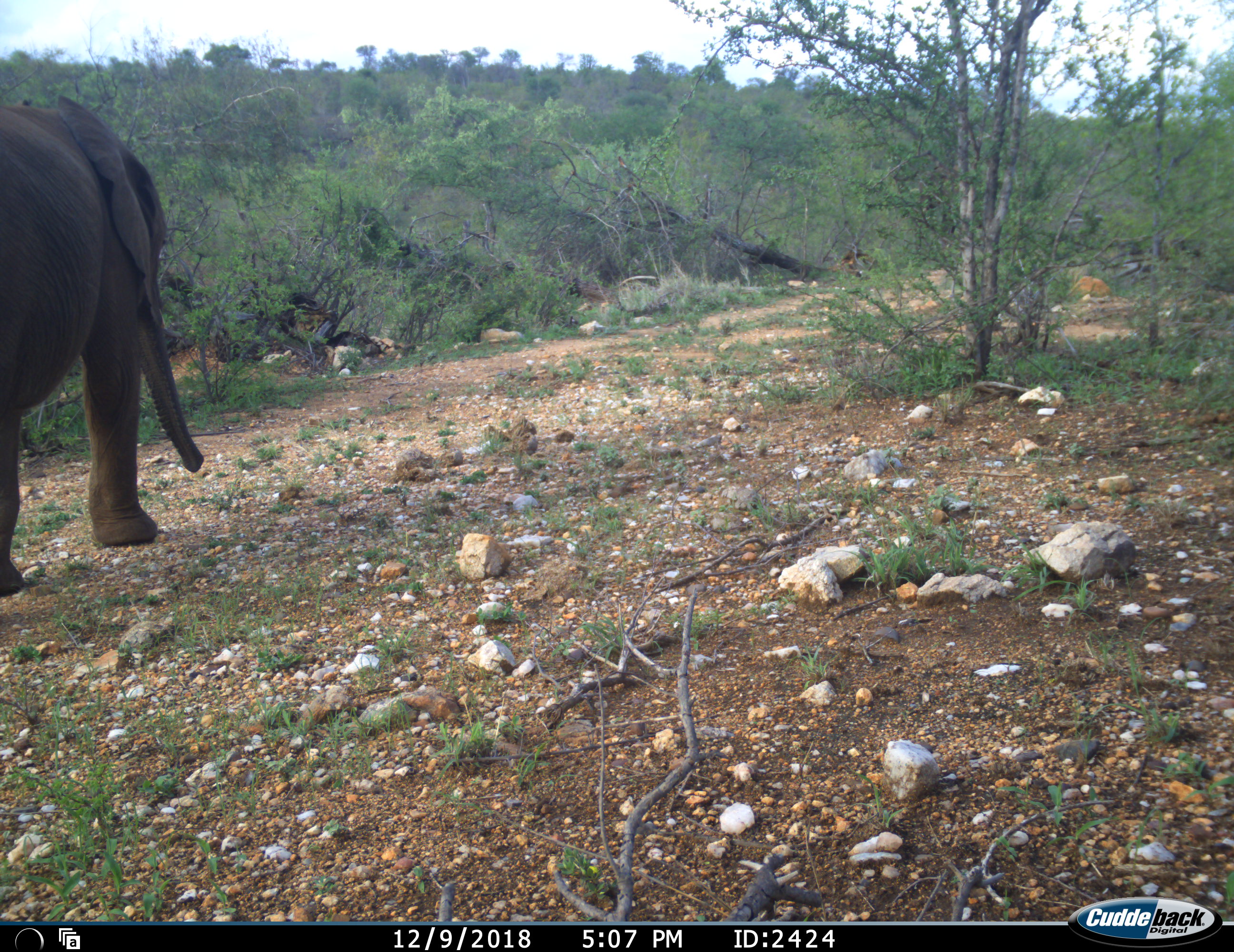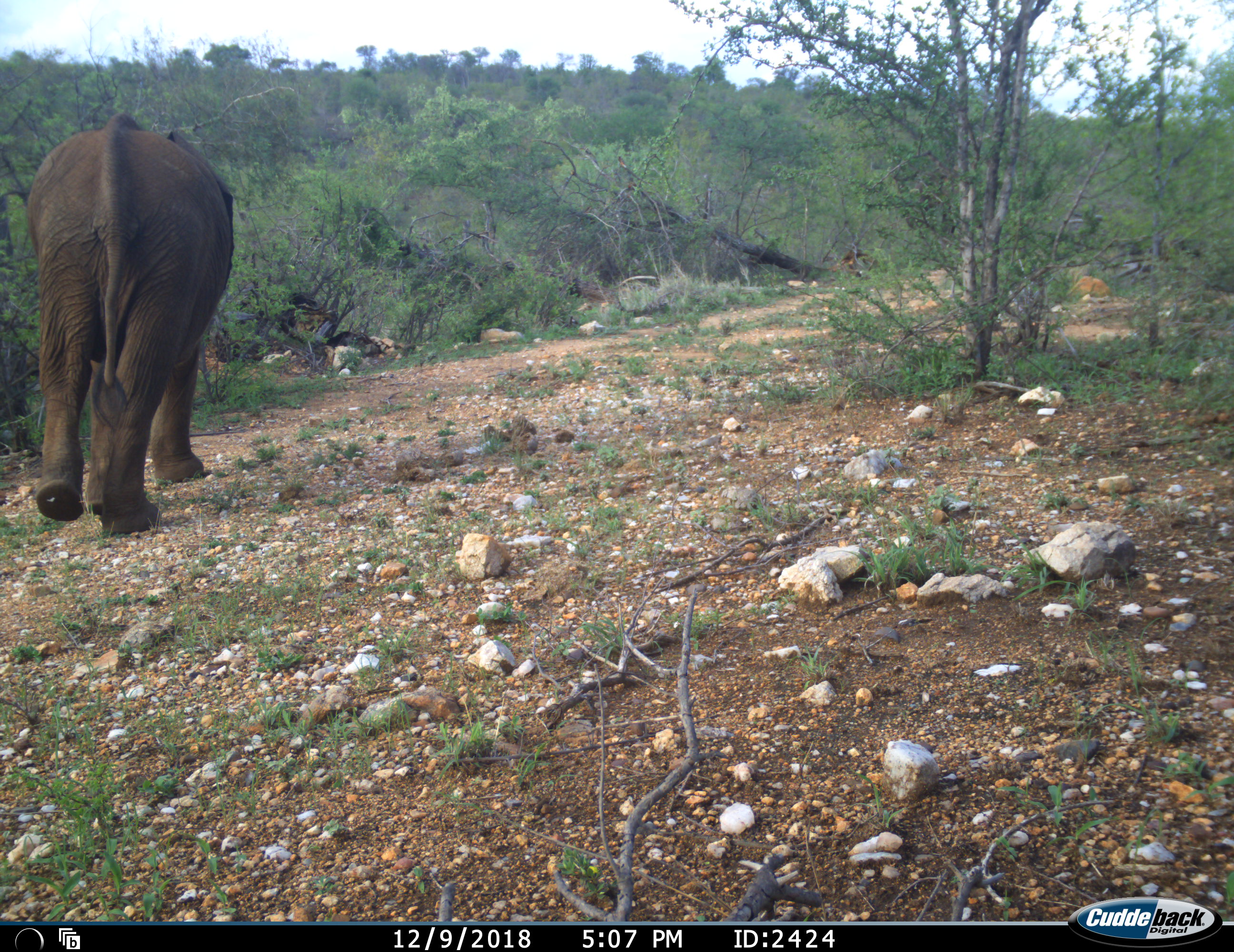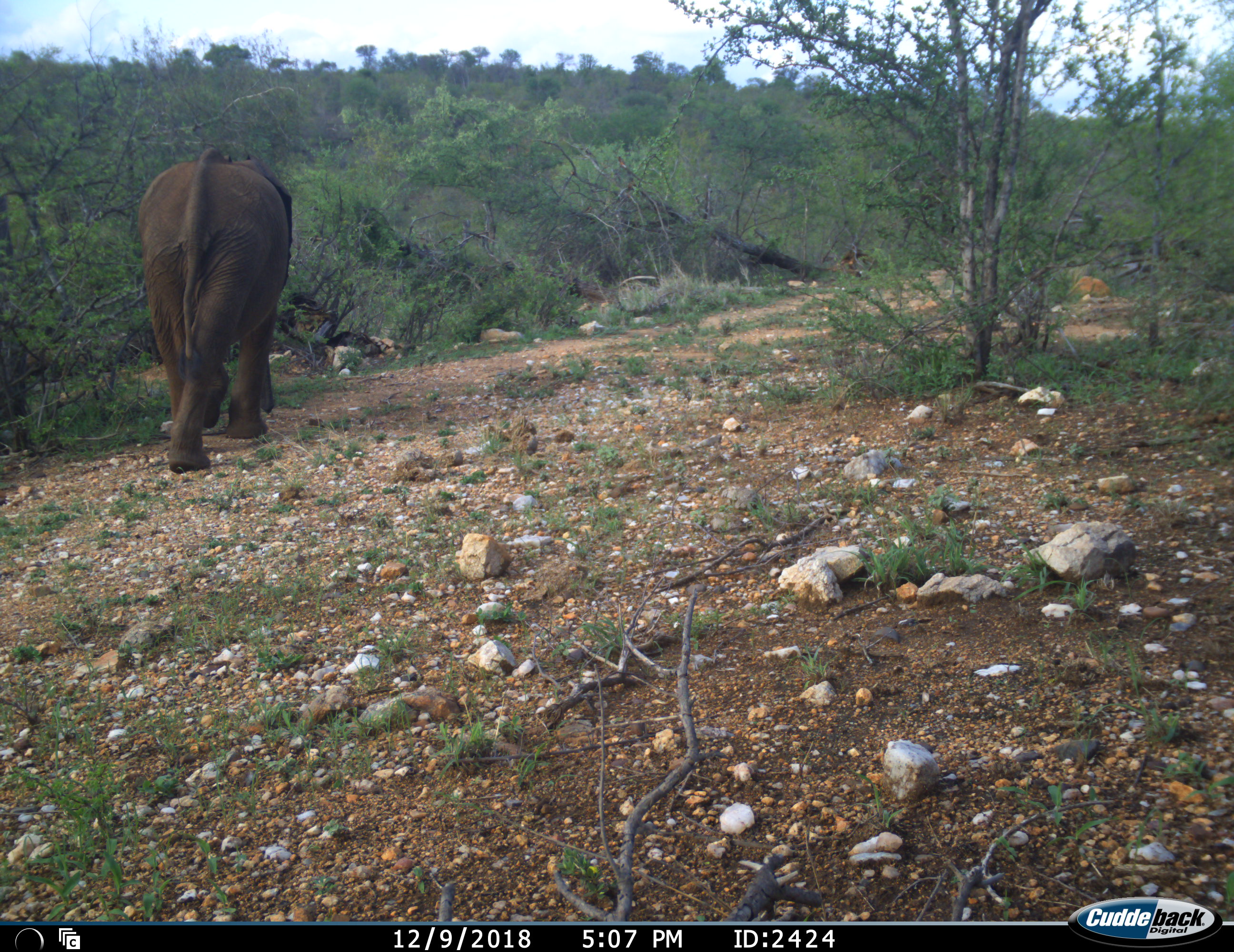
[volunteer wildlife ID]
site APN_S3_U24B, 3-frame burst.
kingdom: Animalia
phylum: Chordata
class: Mammalia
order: Proboscidea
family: Elephantidae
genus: Loxodonta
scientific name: Loxodonta africana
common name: african bush elephant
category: elephant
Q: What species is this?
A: Elephant (african bush elephant) (Loxodonta africana).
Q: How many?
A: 1.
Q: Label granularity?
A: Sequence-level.